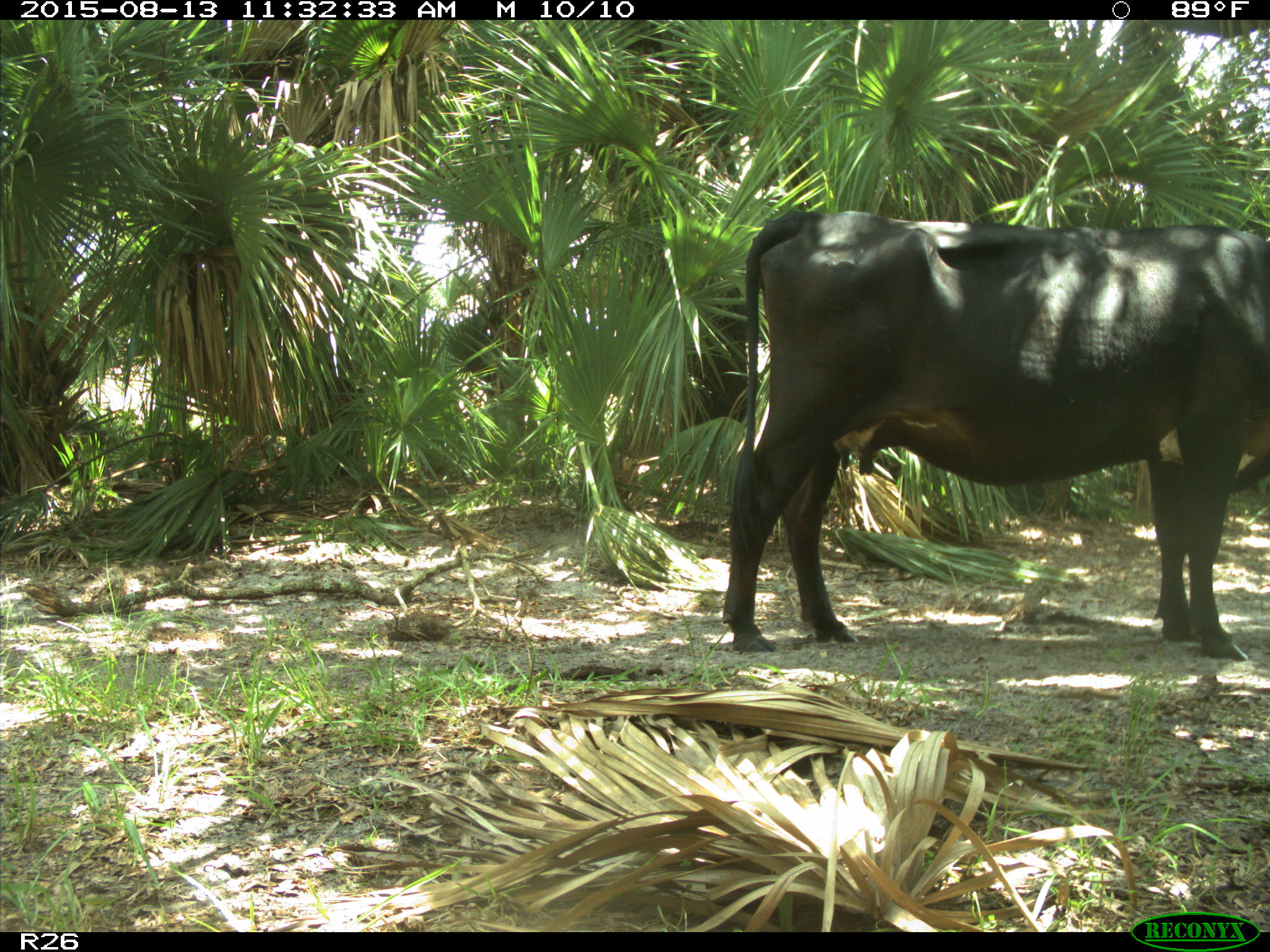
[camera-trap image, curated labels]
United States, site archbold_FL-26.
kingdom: Animalia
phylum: Chordata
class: Mammalia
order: Artiodactyla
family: Bovidae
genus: Bos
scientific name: Bos taurus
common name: domestic cow